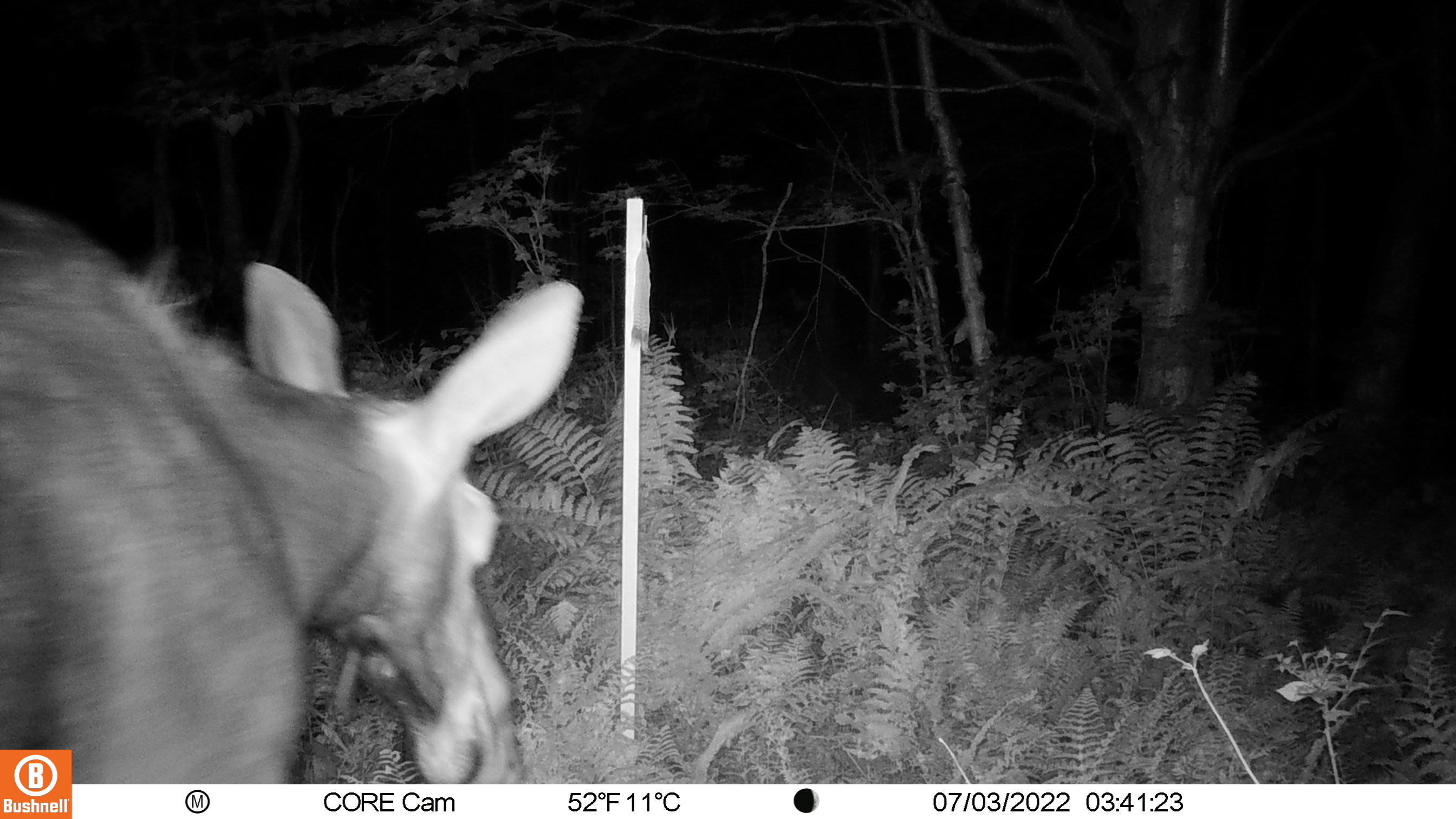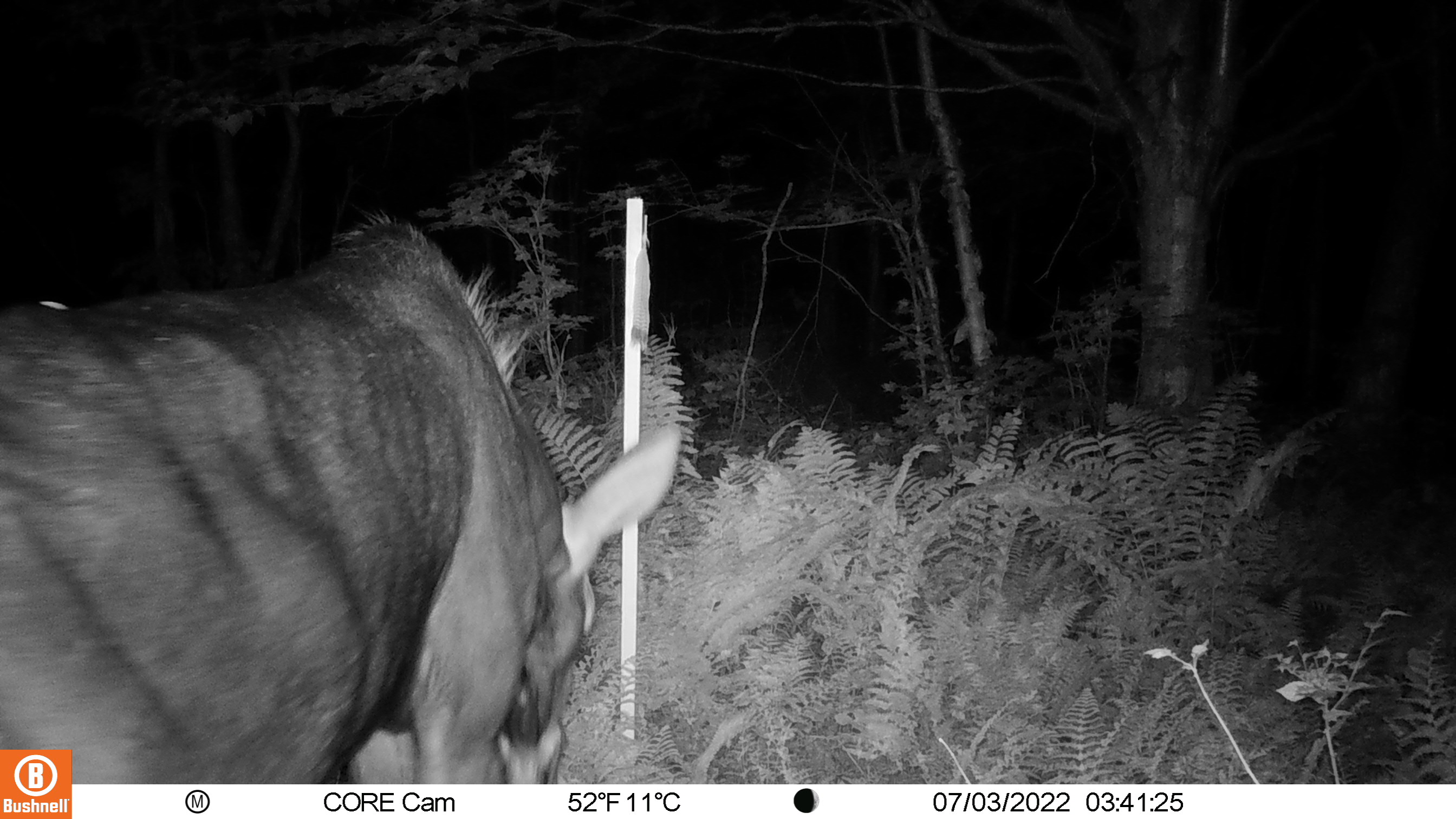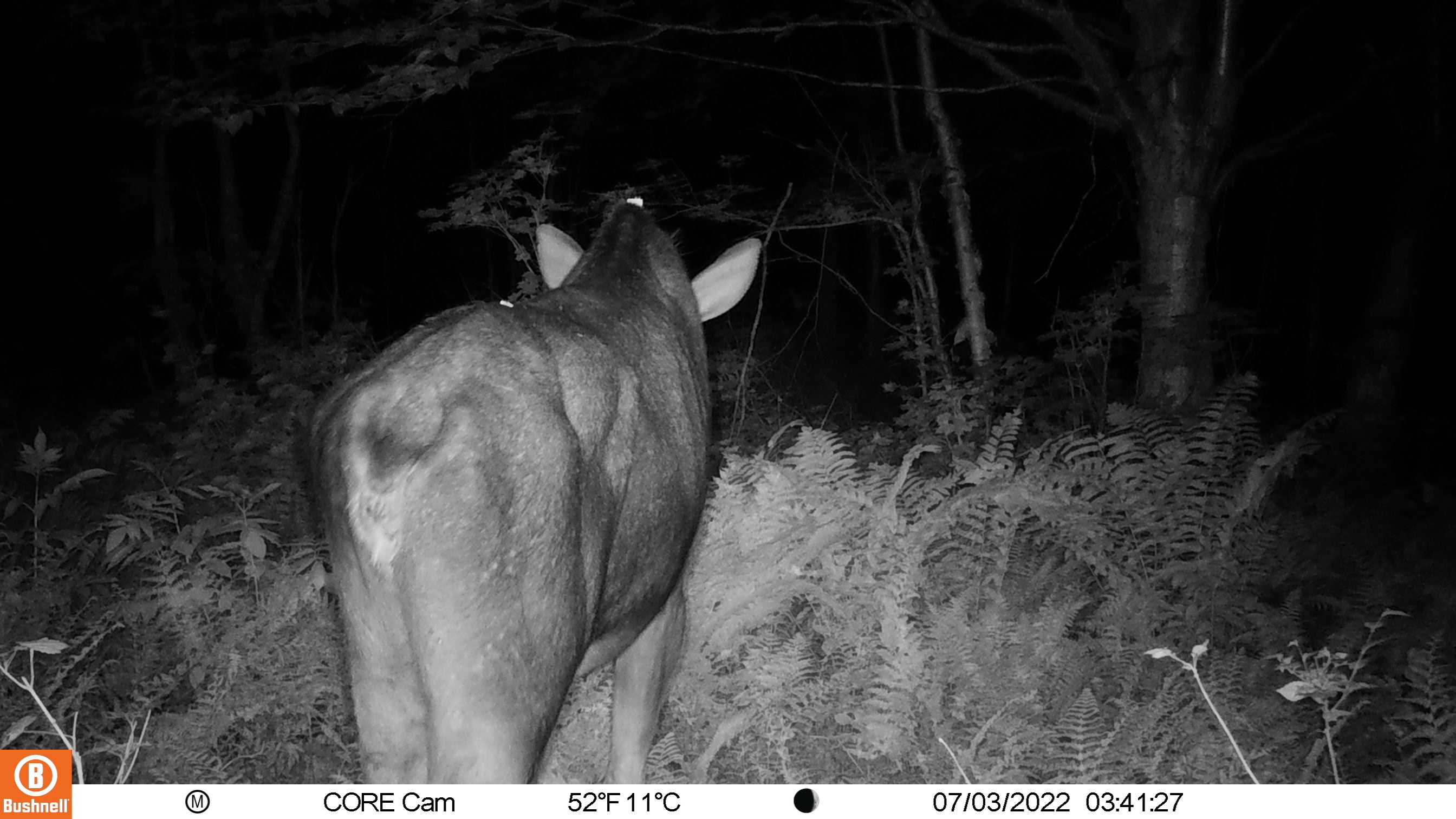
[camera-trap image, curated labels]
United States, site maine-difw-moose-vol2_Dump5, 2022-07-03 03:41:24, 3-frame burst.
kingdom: Animalia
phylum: Chordata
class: Mammalia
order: Artiodactyla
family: Cervidae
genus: Alces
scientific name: Alces alces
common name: moose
Moose (Alces alces).